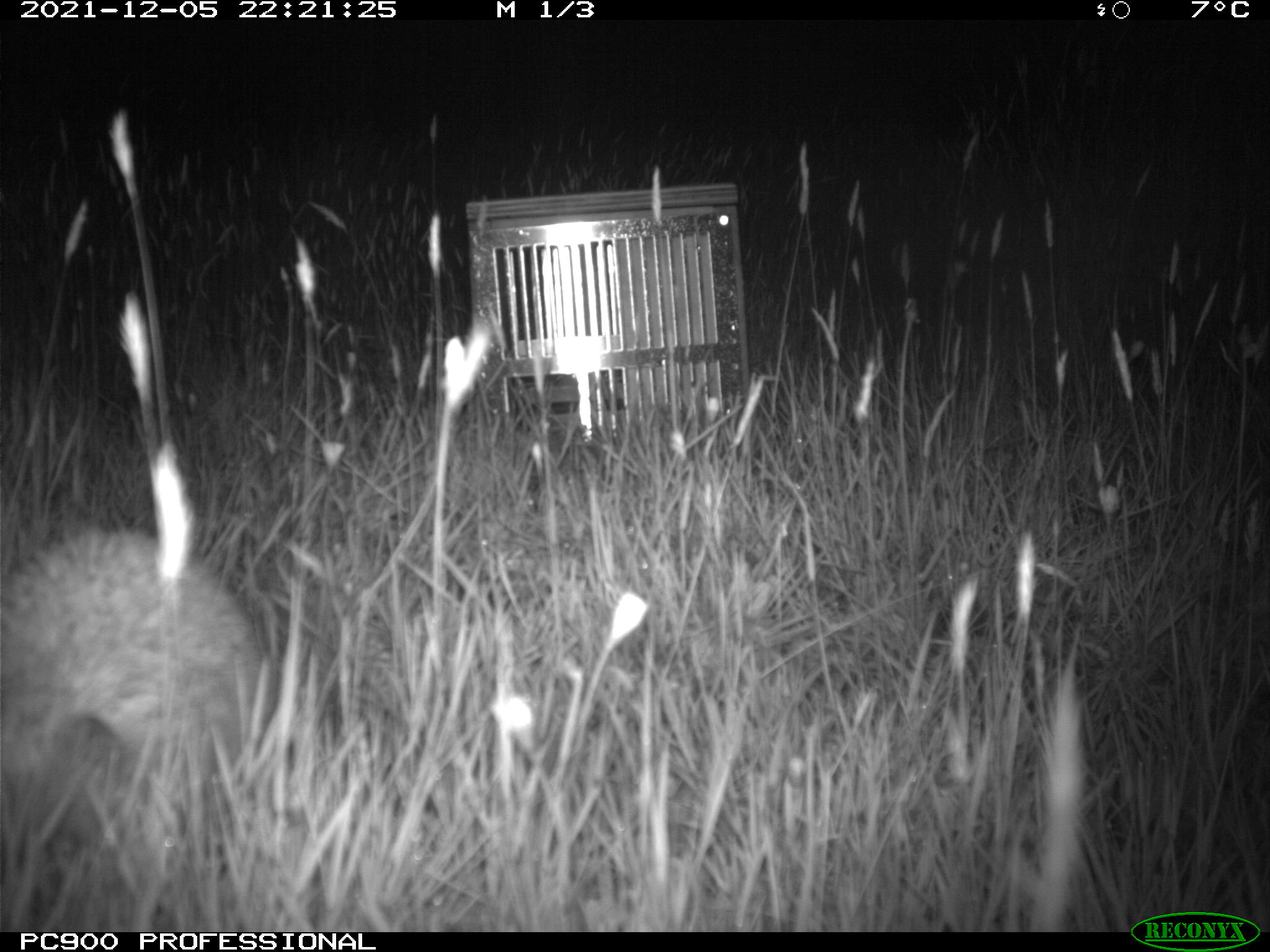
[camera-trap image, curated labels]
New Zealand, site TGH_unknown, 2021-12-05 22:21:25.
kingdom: Animalia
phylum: Chordata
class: Mammalia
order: Eulipotyphla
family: Erinaceidae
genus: Erinaceus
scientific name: Erinaceus europaeus europaeus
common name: european hedgehog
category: hedgehog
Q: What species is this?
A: Hedgehog (european hedgehog) (Erinaceus europaeus europaeus).